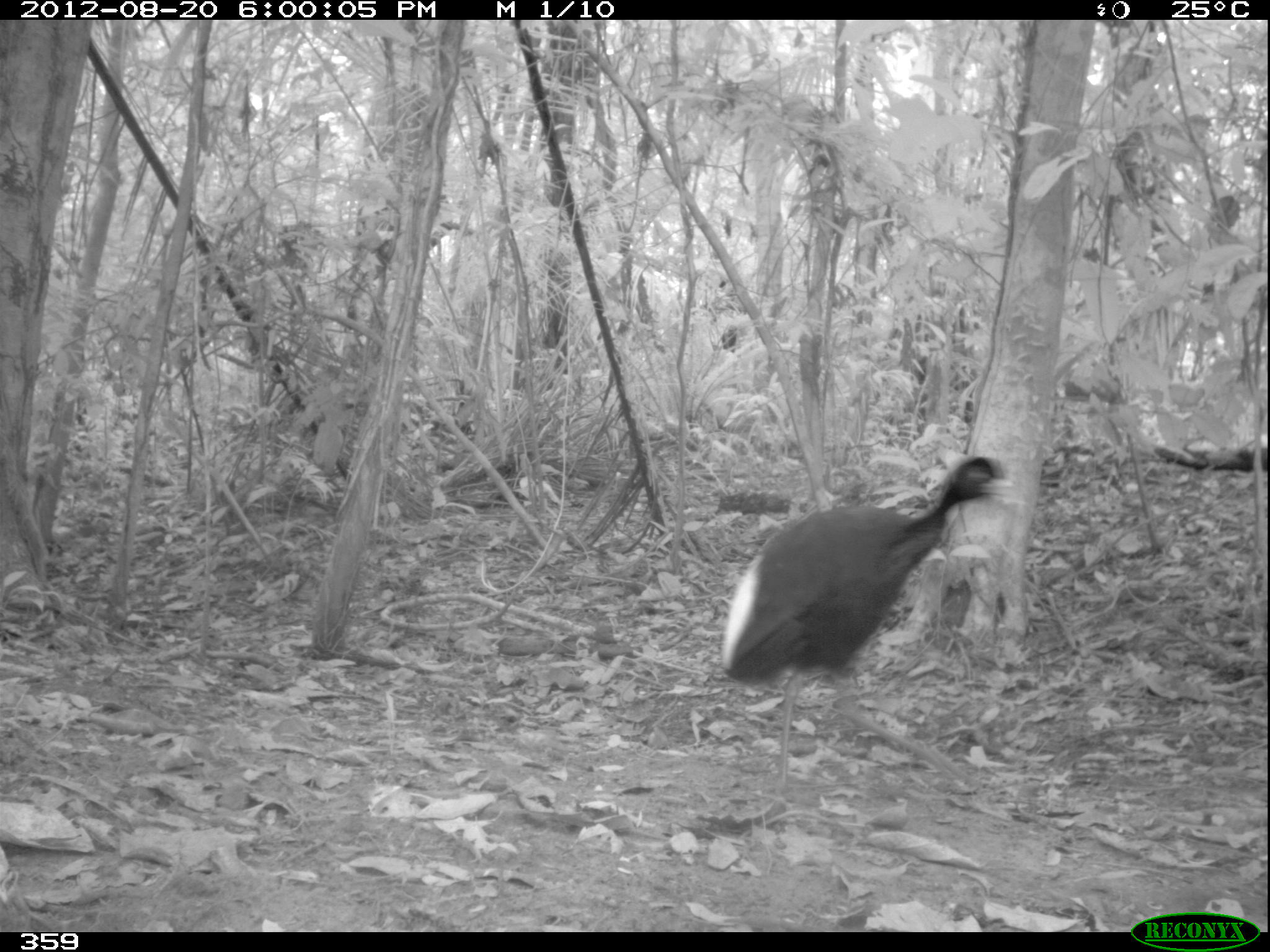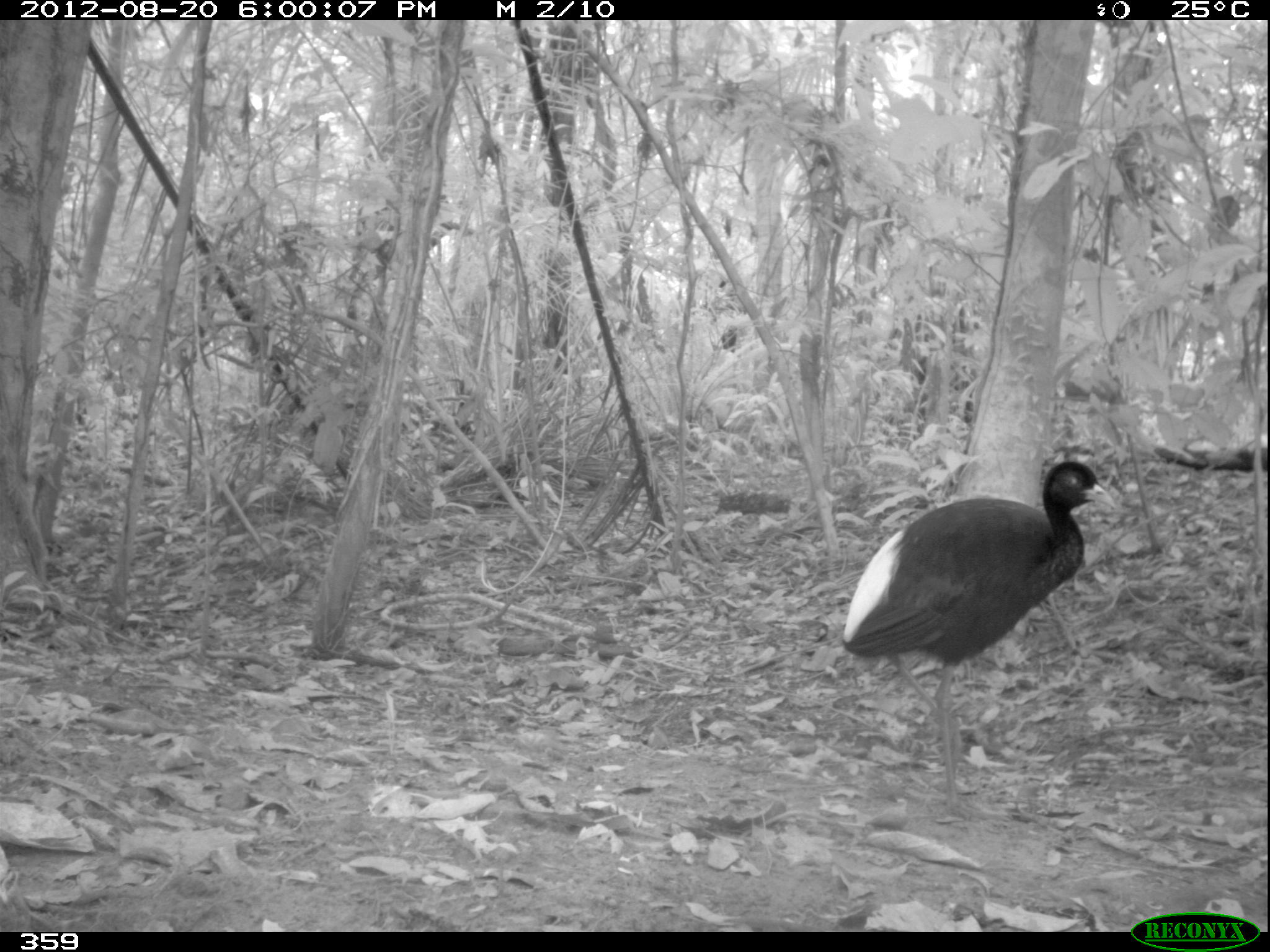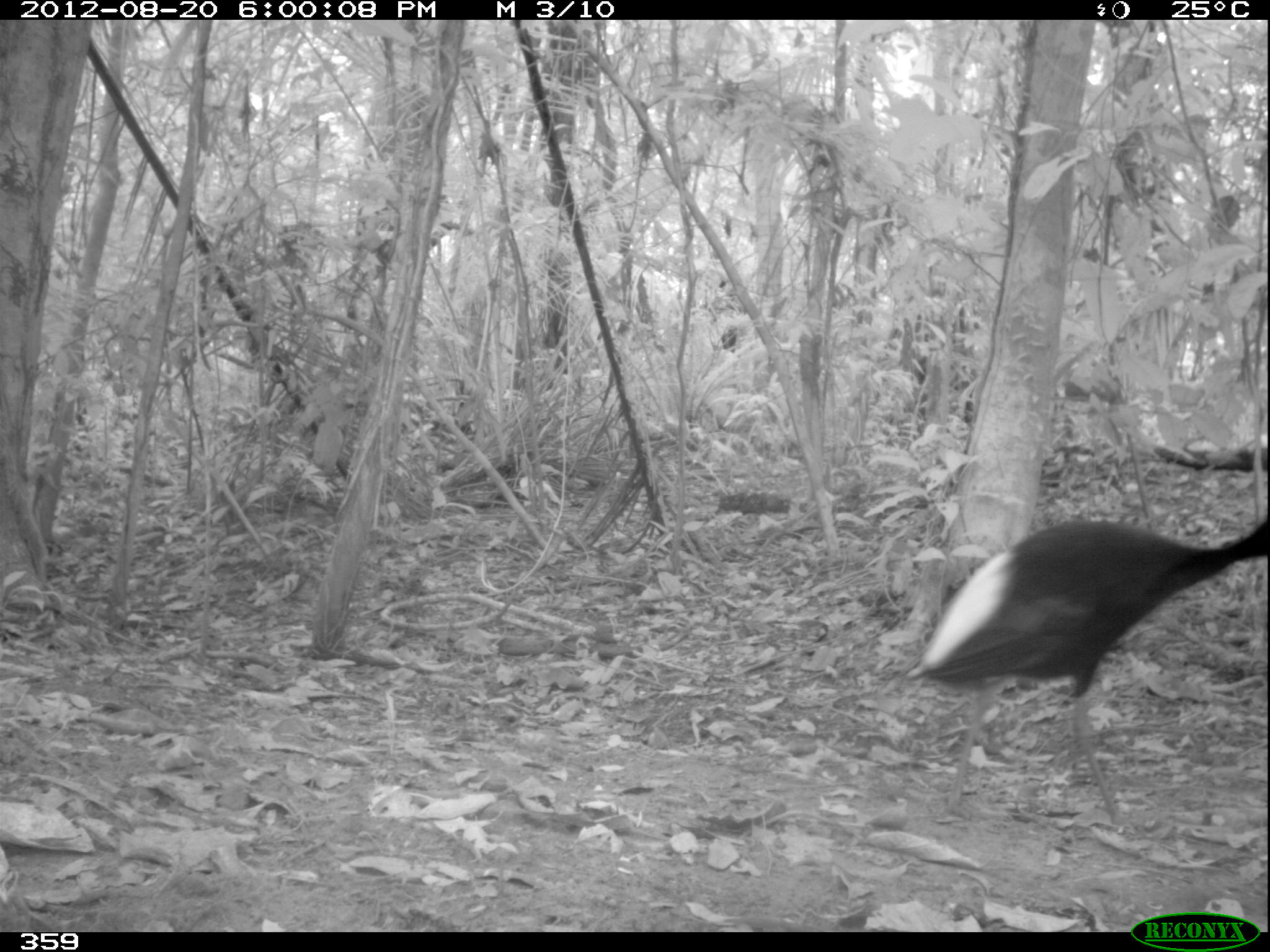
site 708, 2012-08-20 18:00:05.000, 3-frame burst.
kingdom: Animalia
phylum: Chordata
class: Aves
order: Gruiformes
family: Psophiidae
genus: Psophia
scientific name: Psophia leucoptera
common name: pale-winged trumpeter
Psophia leucoptera (pale-winged trumpeter).